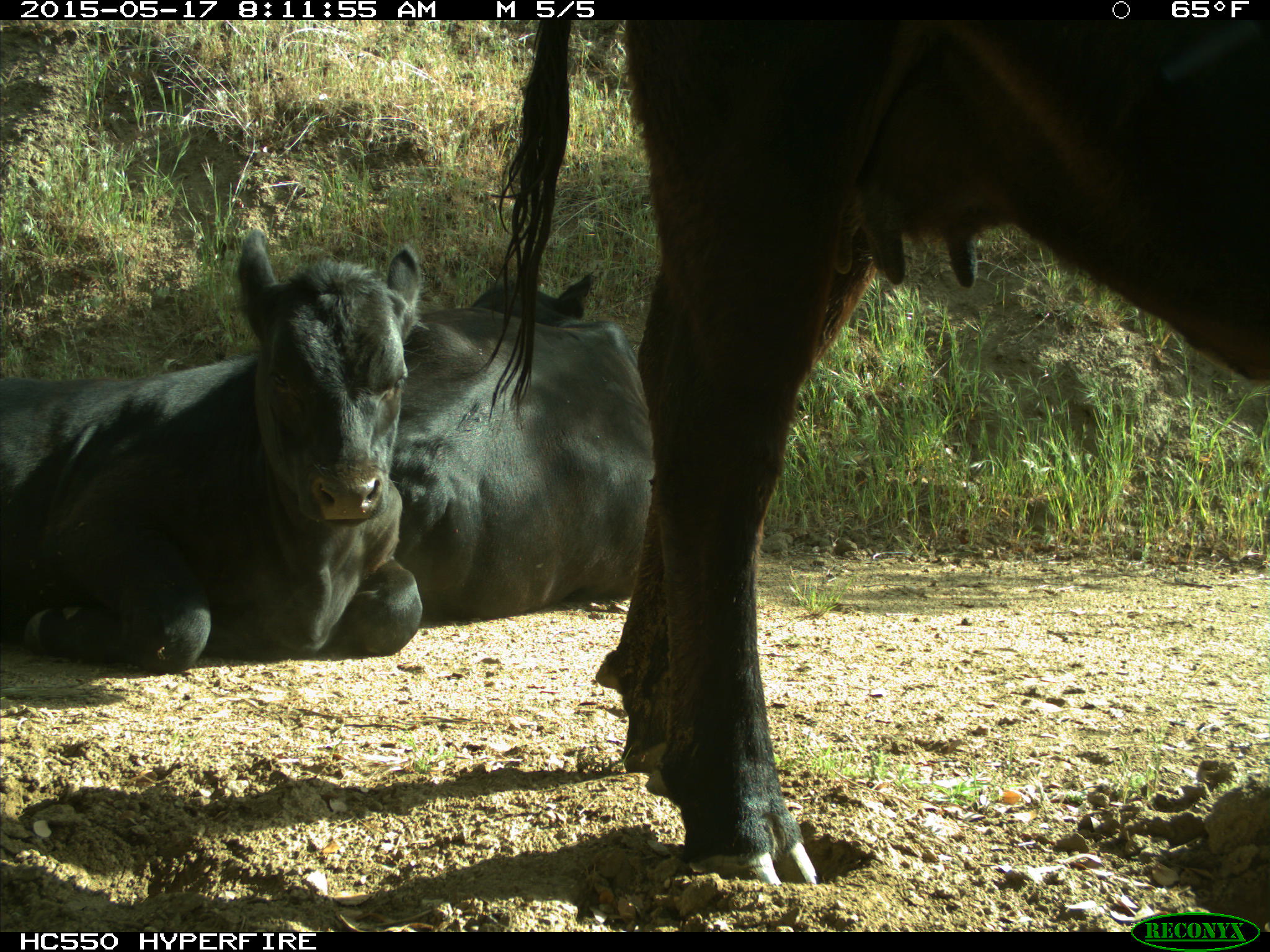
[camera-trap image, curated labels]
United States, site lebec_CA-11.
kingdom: Animalia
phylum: Chordata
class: Mammalia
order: Artiodactyla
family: Bovidae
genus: Bos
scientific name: Bos taurus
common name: domestic cow